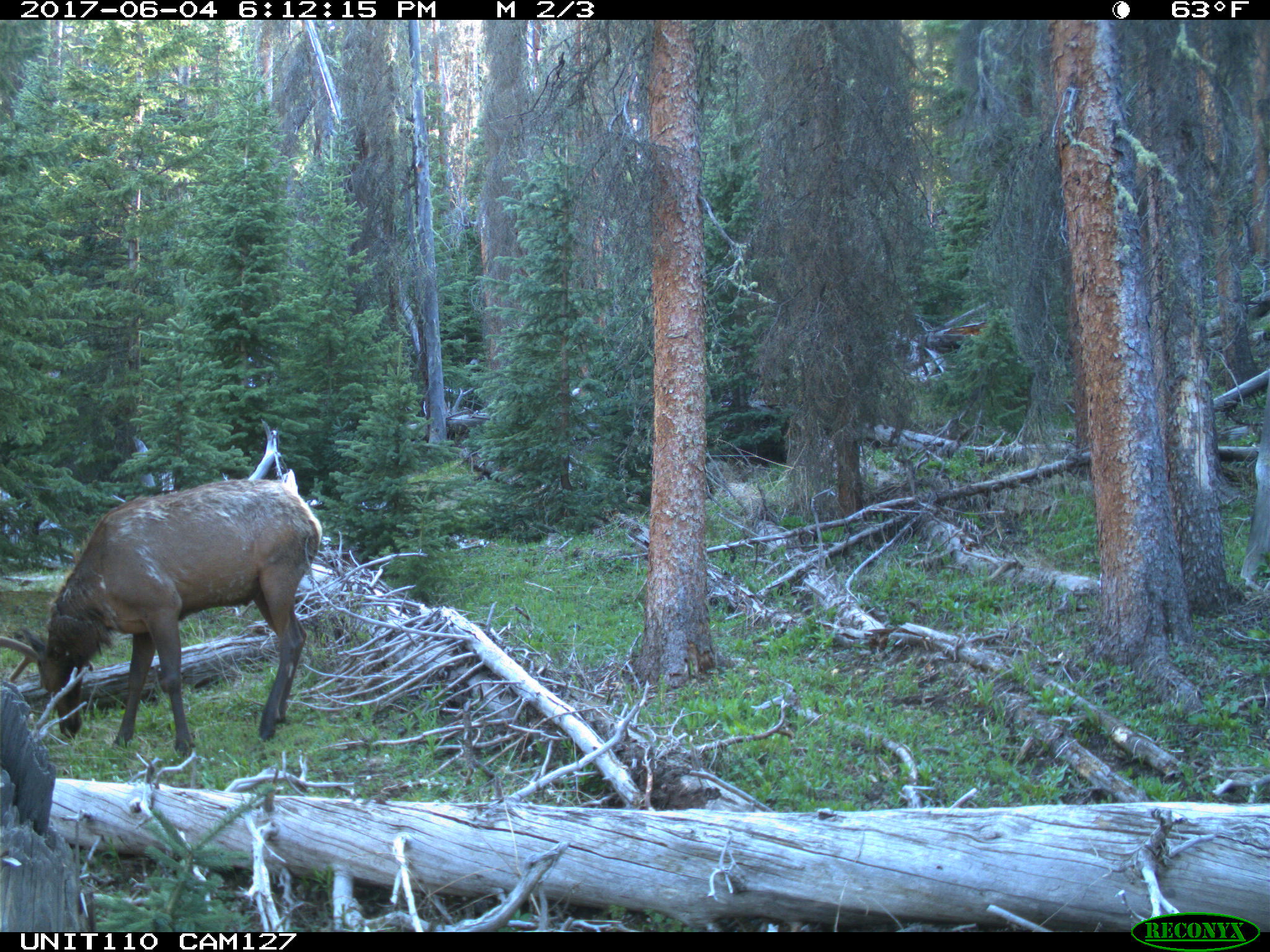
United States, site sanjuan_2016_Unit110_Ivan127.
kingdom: Animalia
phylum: Chordata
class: Mammalia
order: Artiodactyla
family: Cervidae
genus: Cervus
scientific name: Cervus elaphus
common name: red deer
Cervus elaphus (red deer).